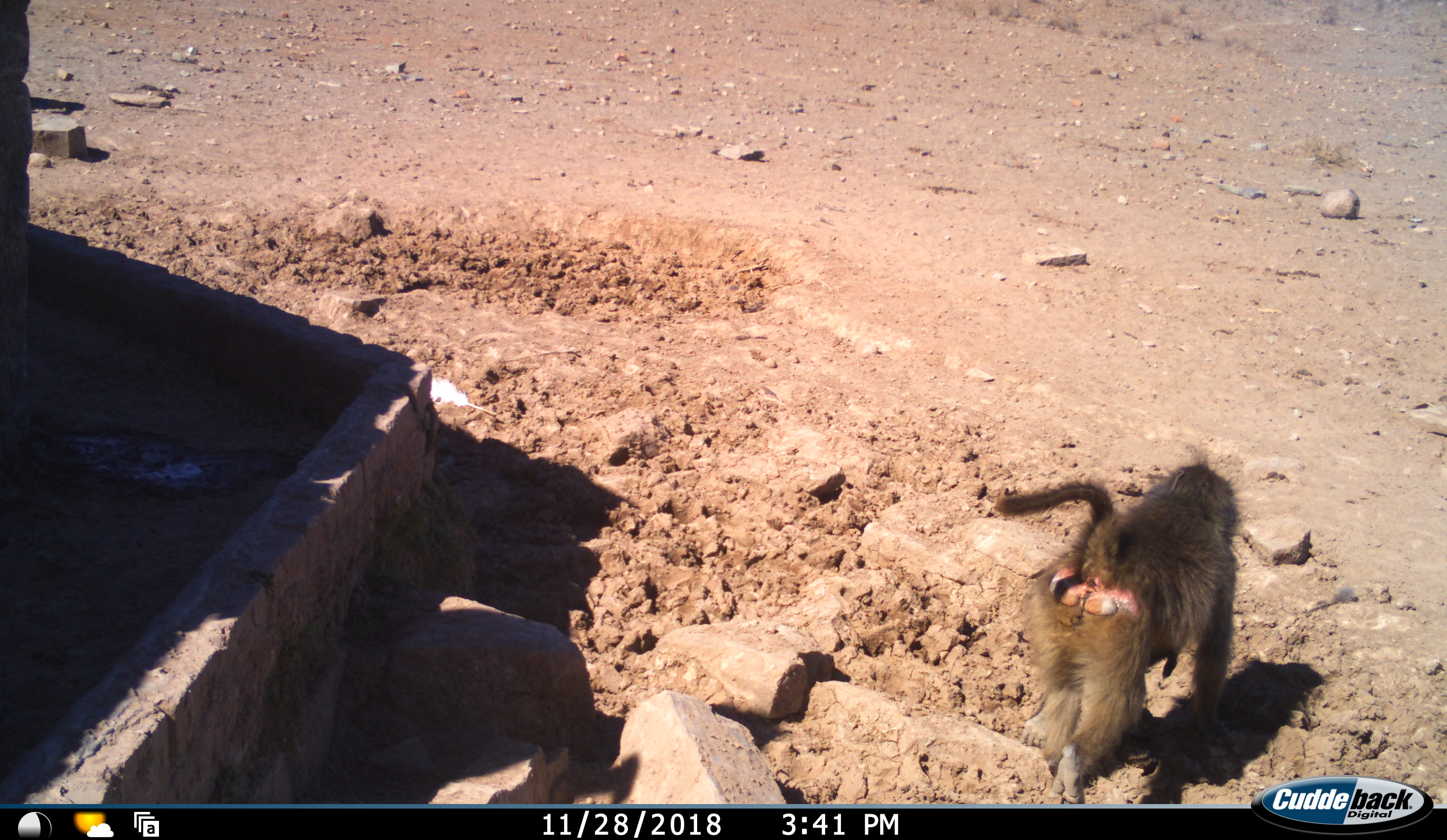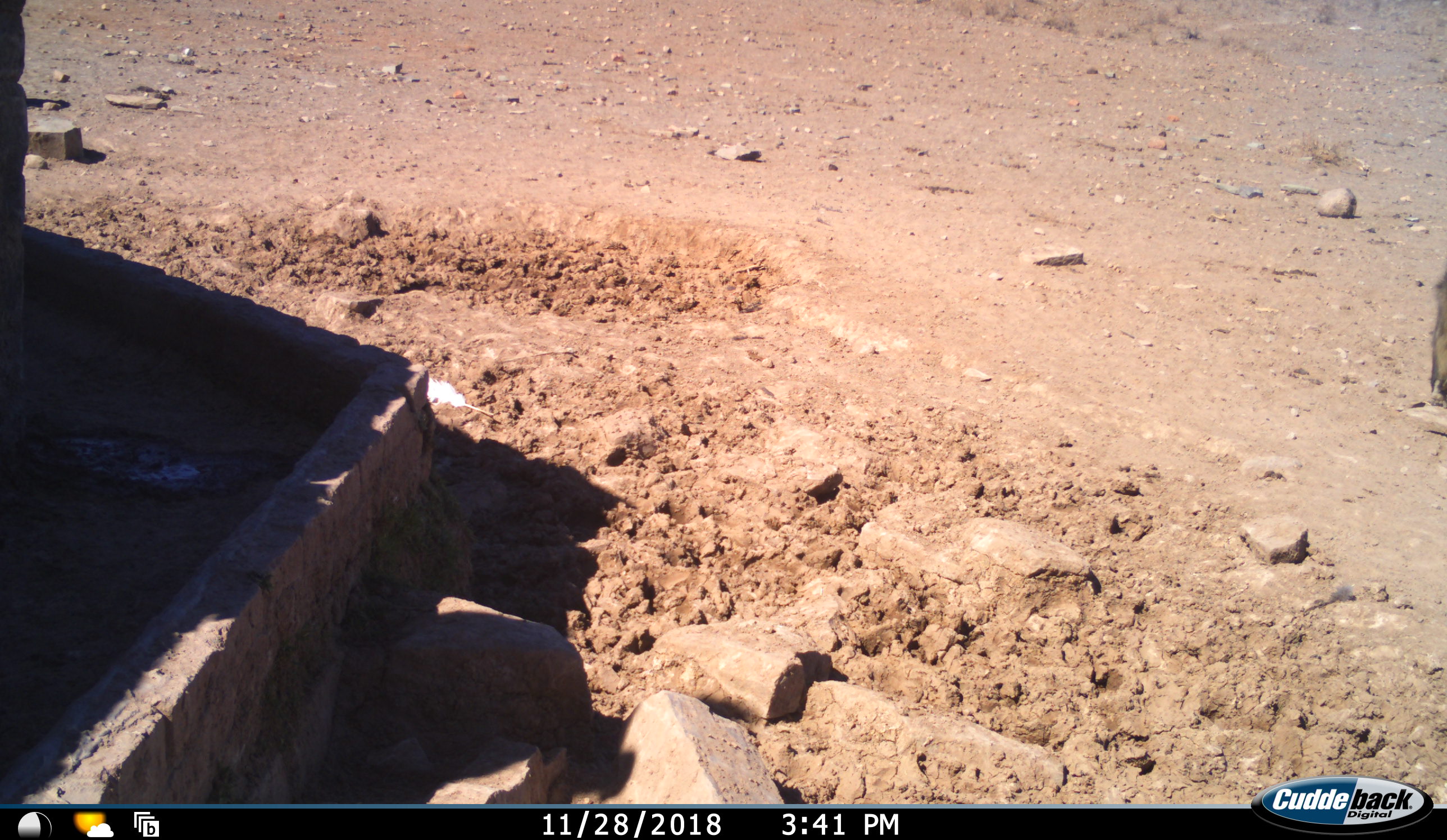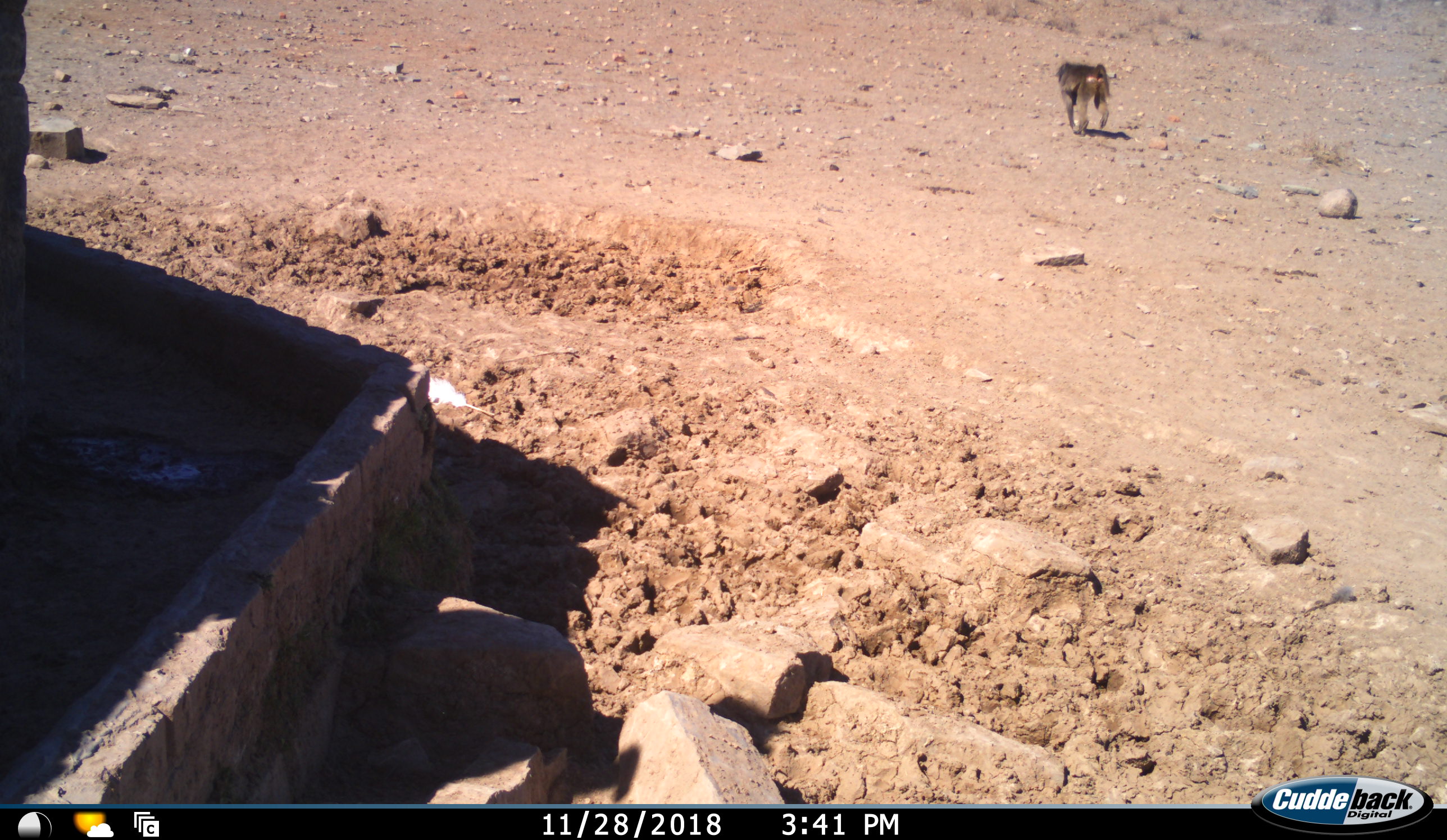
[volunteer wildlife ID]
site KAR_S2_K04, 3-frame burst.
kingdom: Animalia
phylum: Chordata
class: Mammalia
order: Primates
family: Cercopithecidae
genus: Papio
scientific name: Papio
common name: baboon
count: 1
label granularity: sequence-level